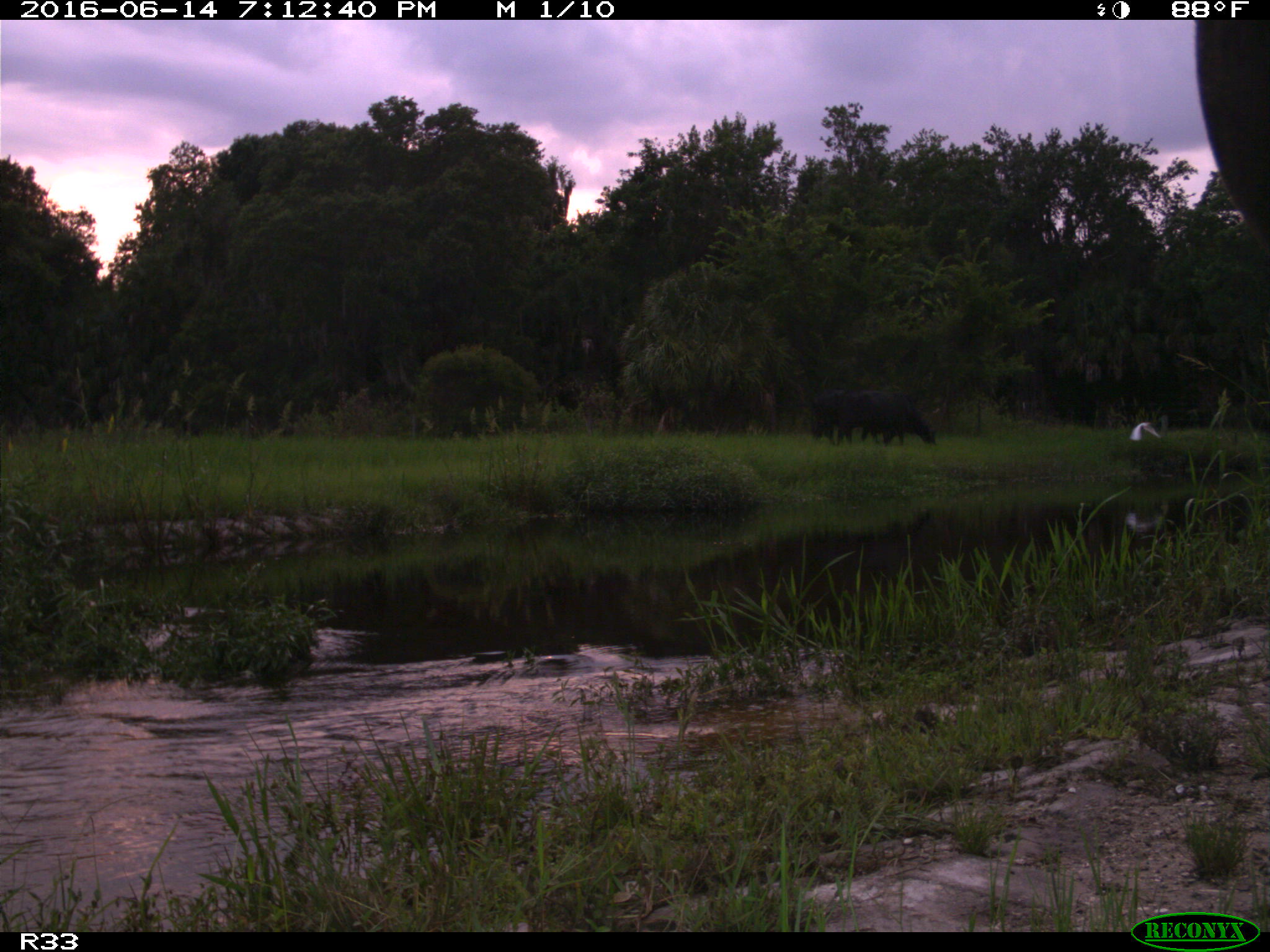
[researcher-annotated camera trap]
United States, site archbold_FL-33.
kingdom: Animalia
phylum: Chordata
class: Mammalia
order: Artiodactyla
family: Bovidae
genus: Bos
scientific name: Bos taurus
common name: domestic cow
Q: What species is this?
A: Bos taurus (domestic cow).